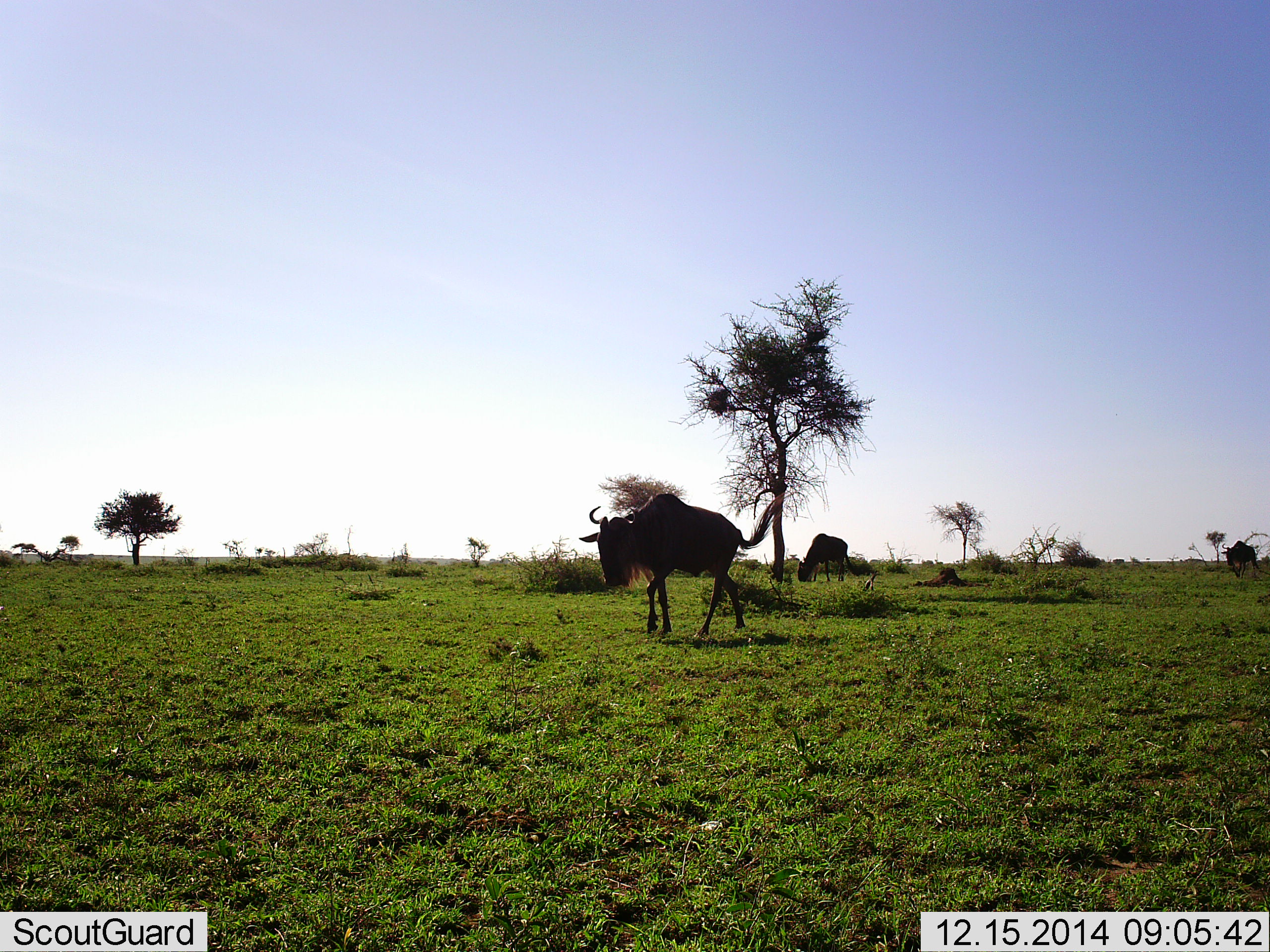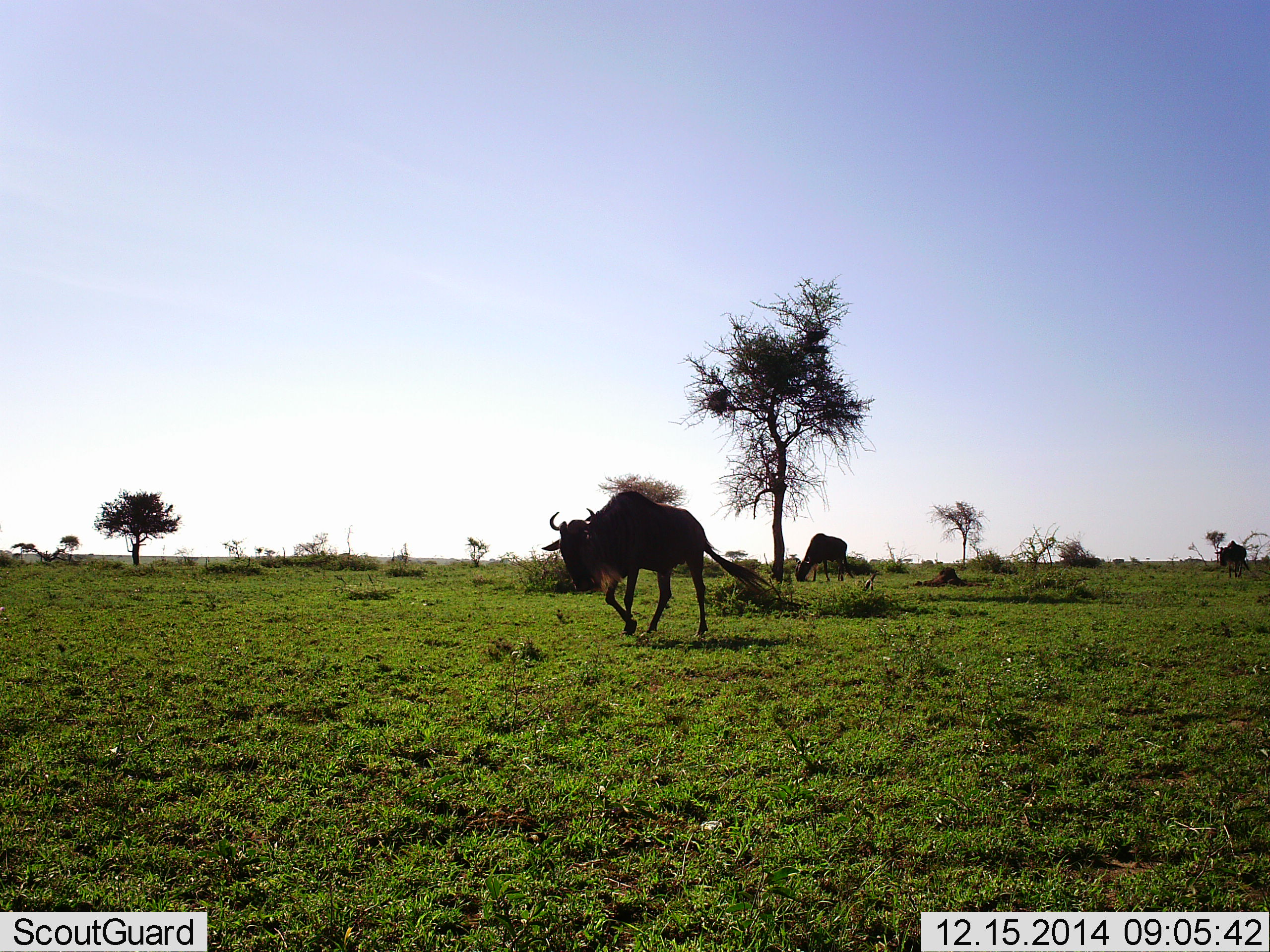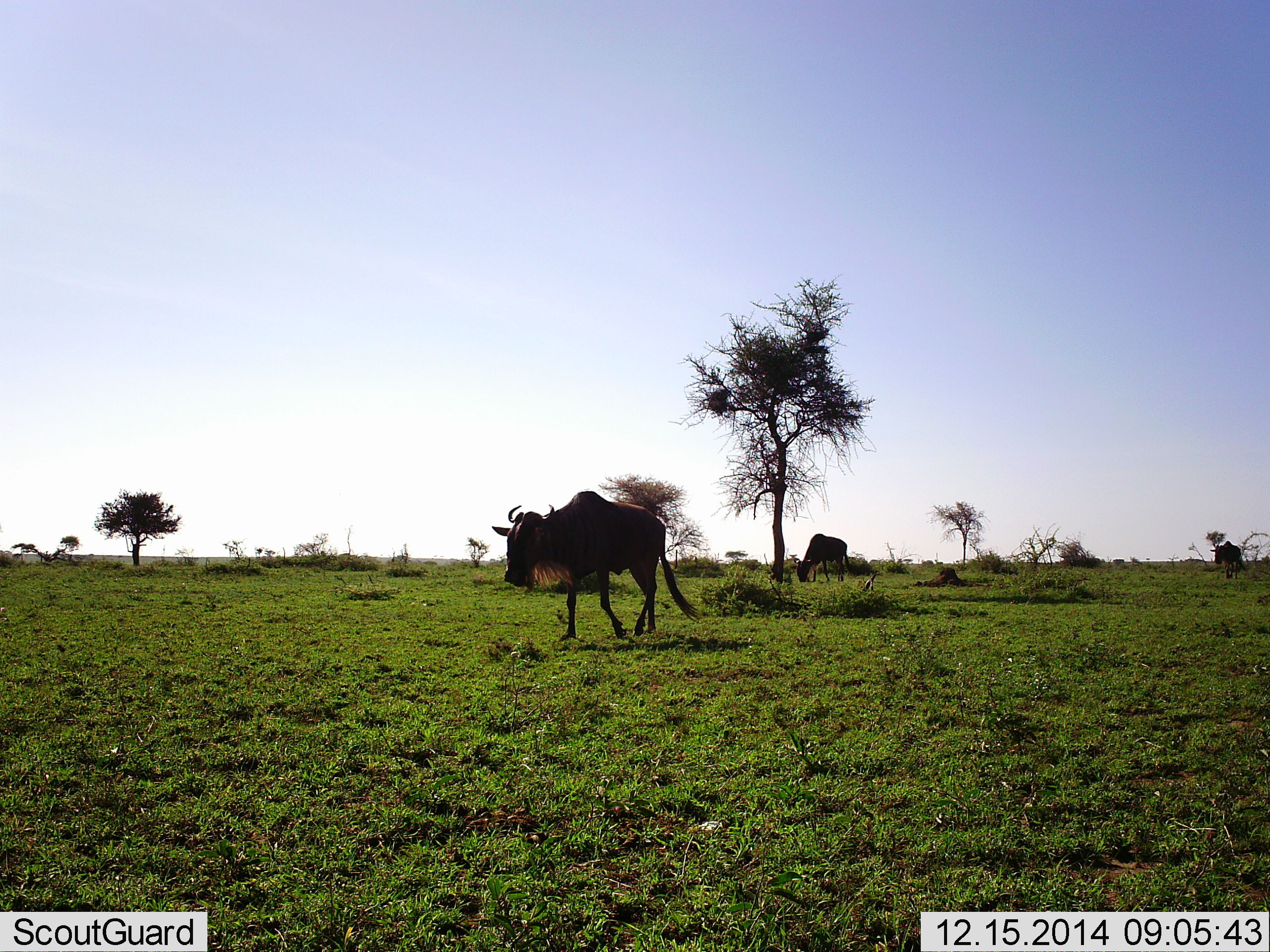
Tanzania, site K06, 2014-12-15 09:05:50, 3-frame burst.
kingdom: Animalia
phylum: Chordata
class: Mammalia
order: Artiodactyla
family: Bovidae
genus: Connochaetes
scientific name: Connochaetes taurinus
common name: blue wildebeest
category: wildebeest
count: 3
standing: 20%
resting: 0%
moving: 100%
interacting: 0%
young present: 0%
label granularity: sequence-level